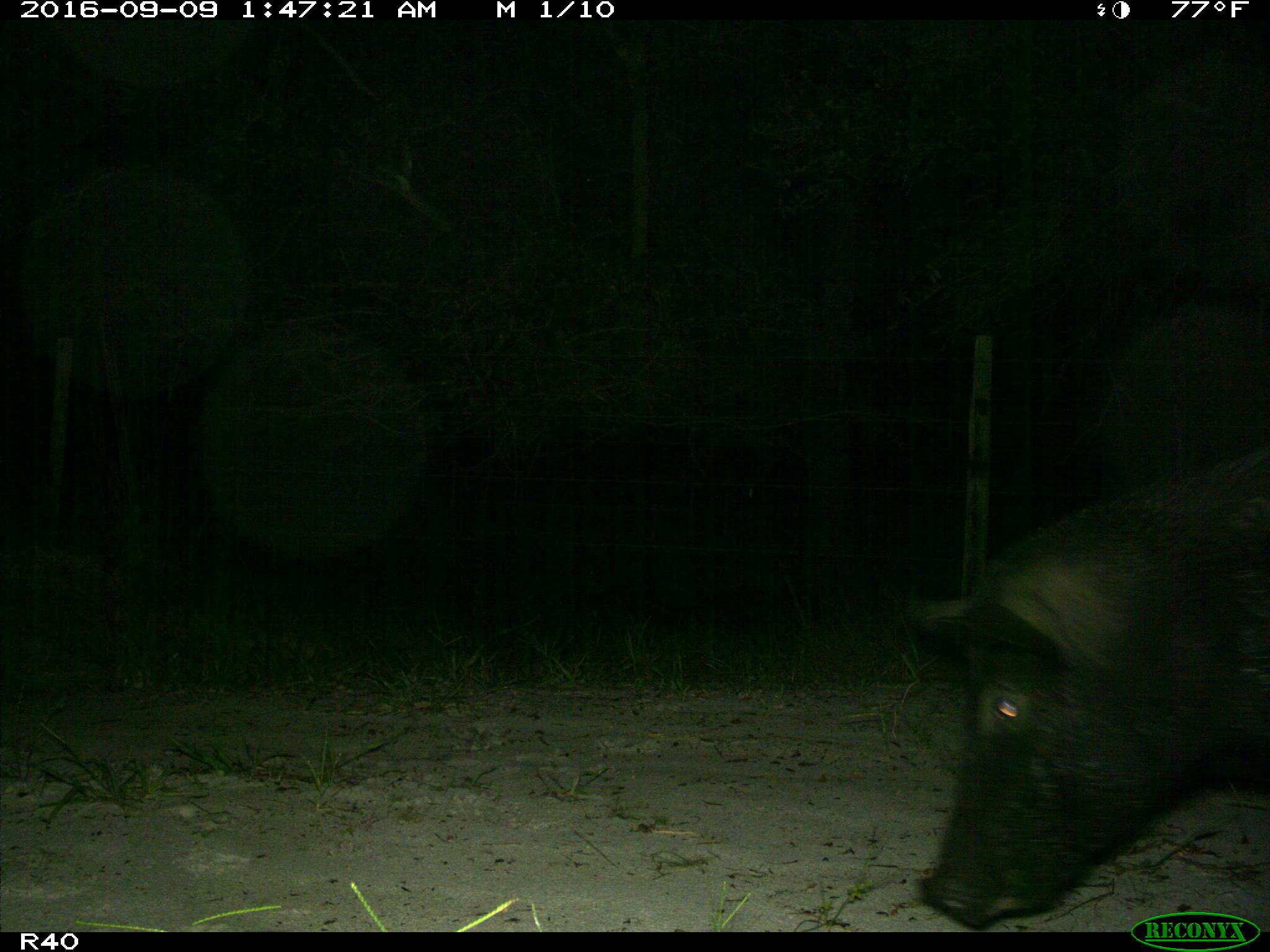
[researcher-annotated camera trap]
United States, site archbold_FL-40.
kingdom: Animalia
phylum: Chordata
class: Mammalia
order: Artiodactyla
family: Suidae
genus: Sus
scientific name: Sus scrofa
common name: wild boar